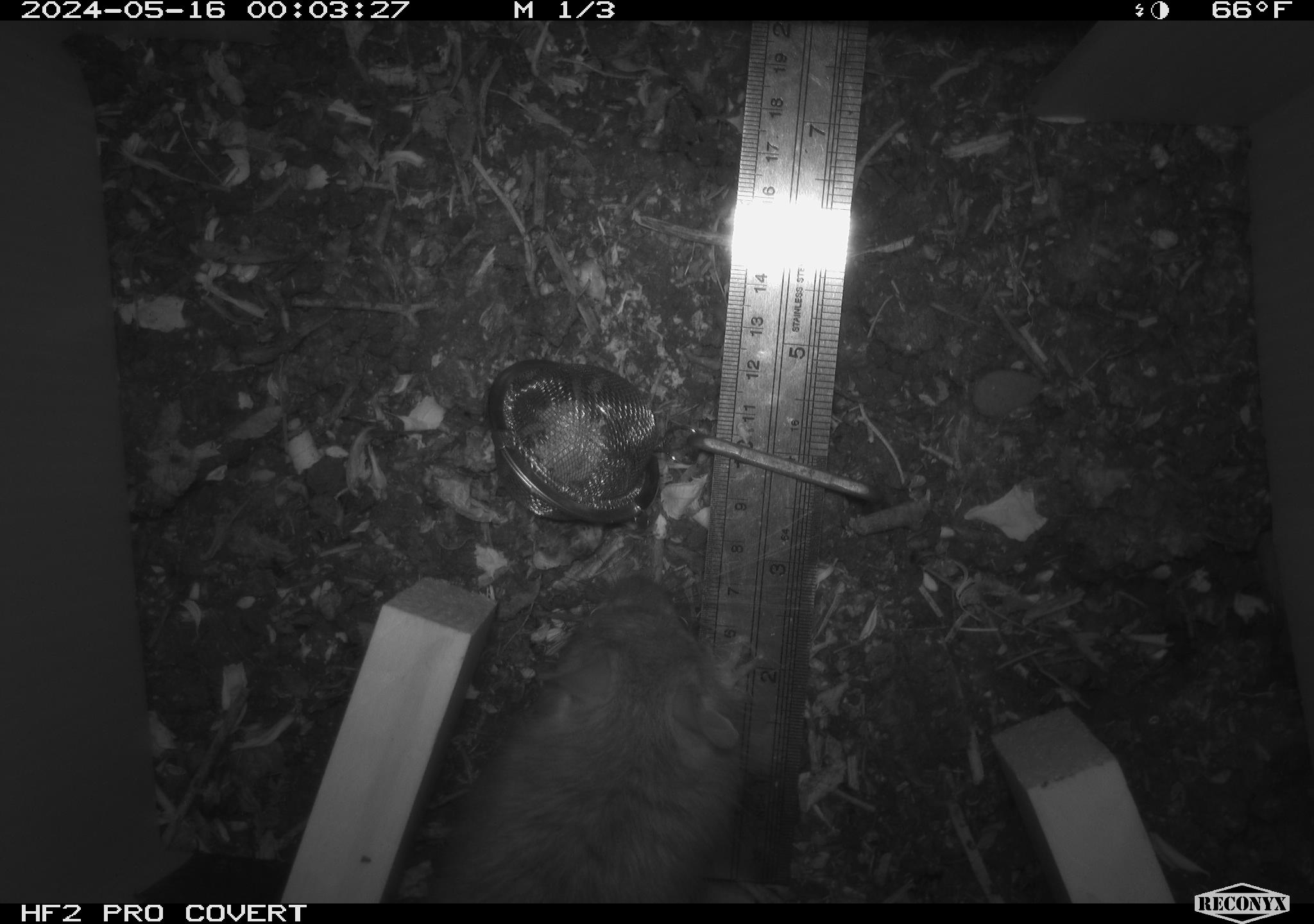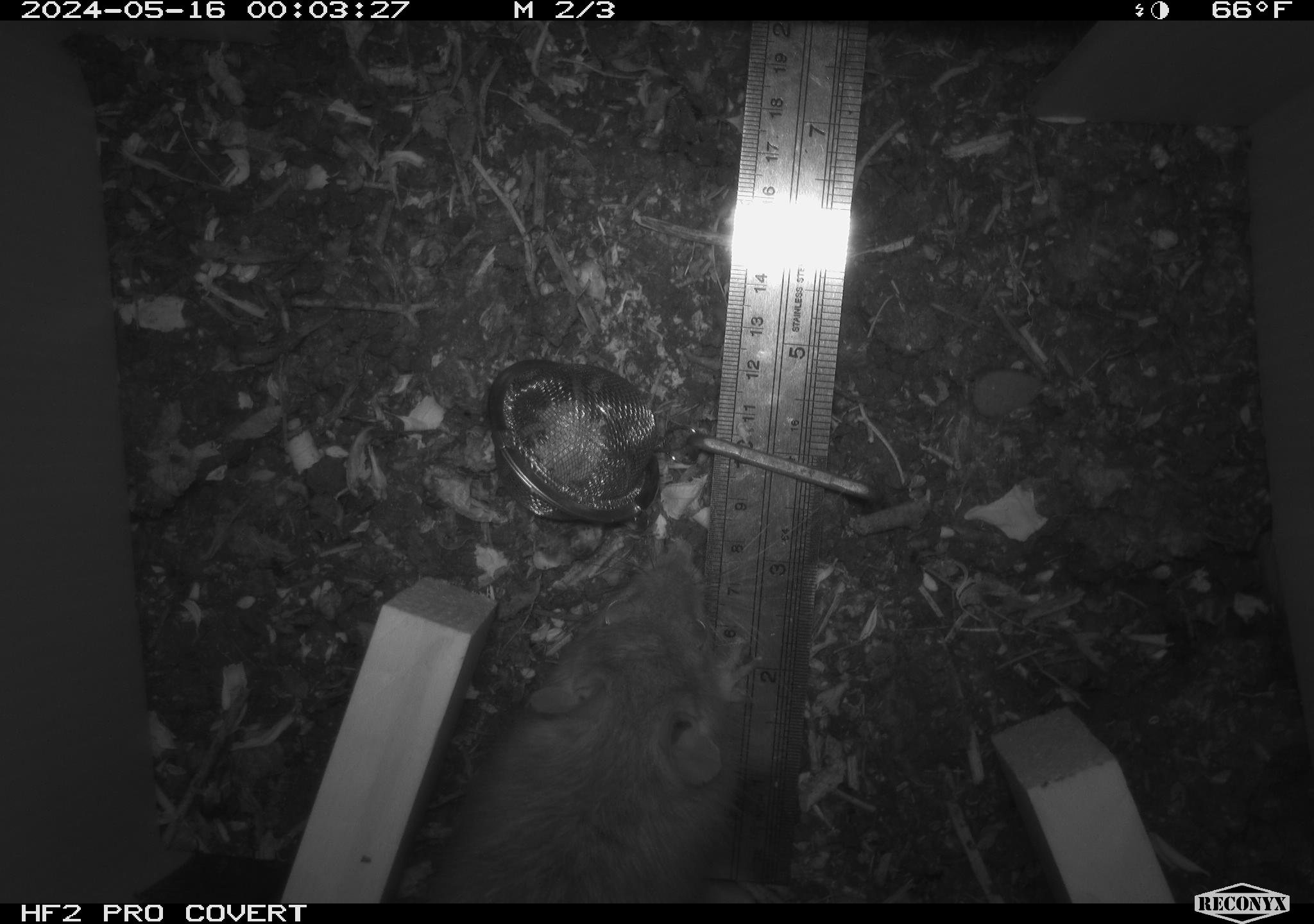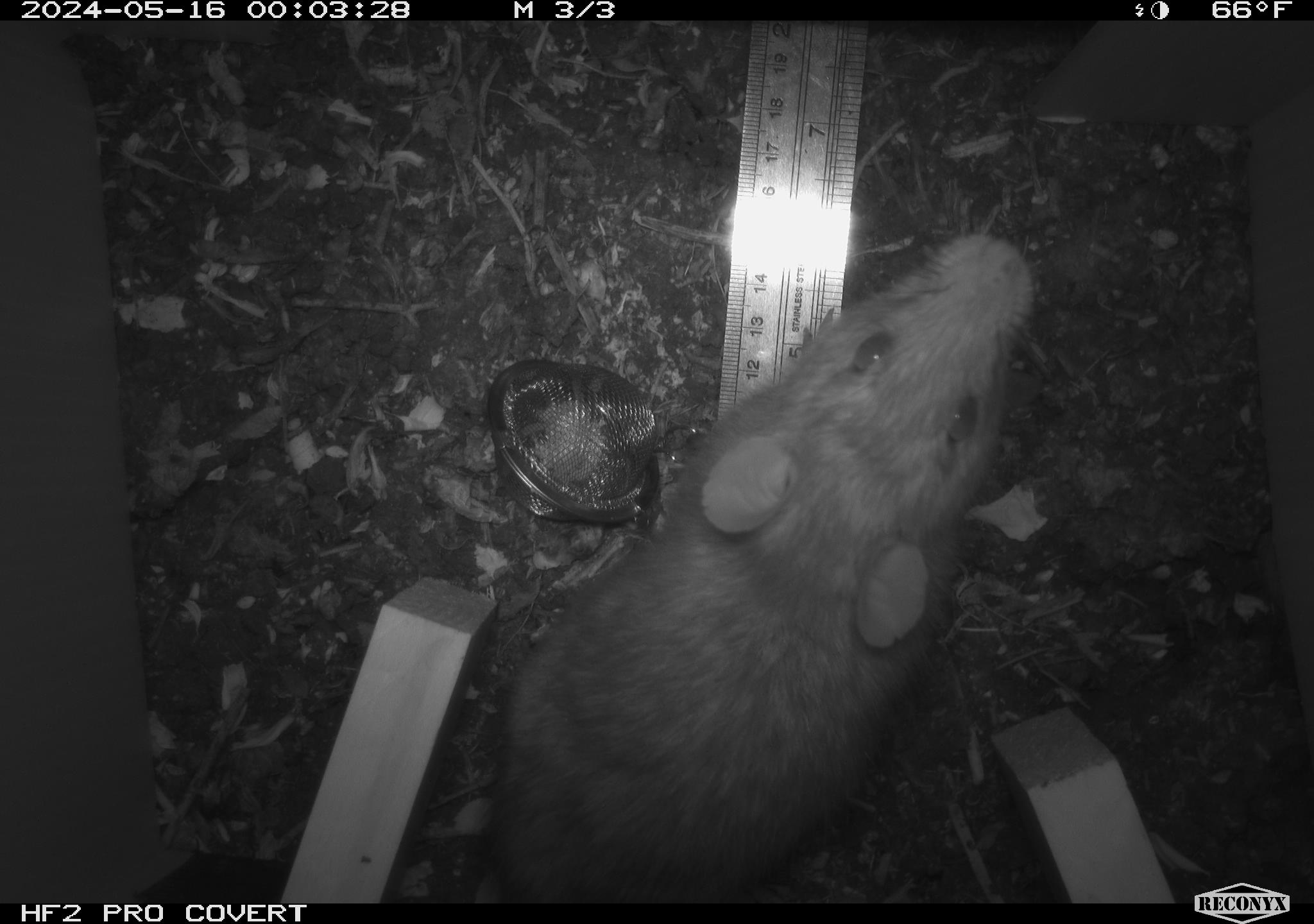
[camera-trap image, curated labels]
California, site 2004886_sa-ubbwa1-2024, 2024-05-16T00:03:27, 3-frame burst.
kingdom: Animalia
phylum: Chordata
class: Mammalia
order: Rodentia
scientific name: Rodentia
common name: woodrat or rat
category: woodrat or rat species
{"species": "woodrat or rat species (woodrat or rat) (Rodentia)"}